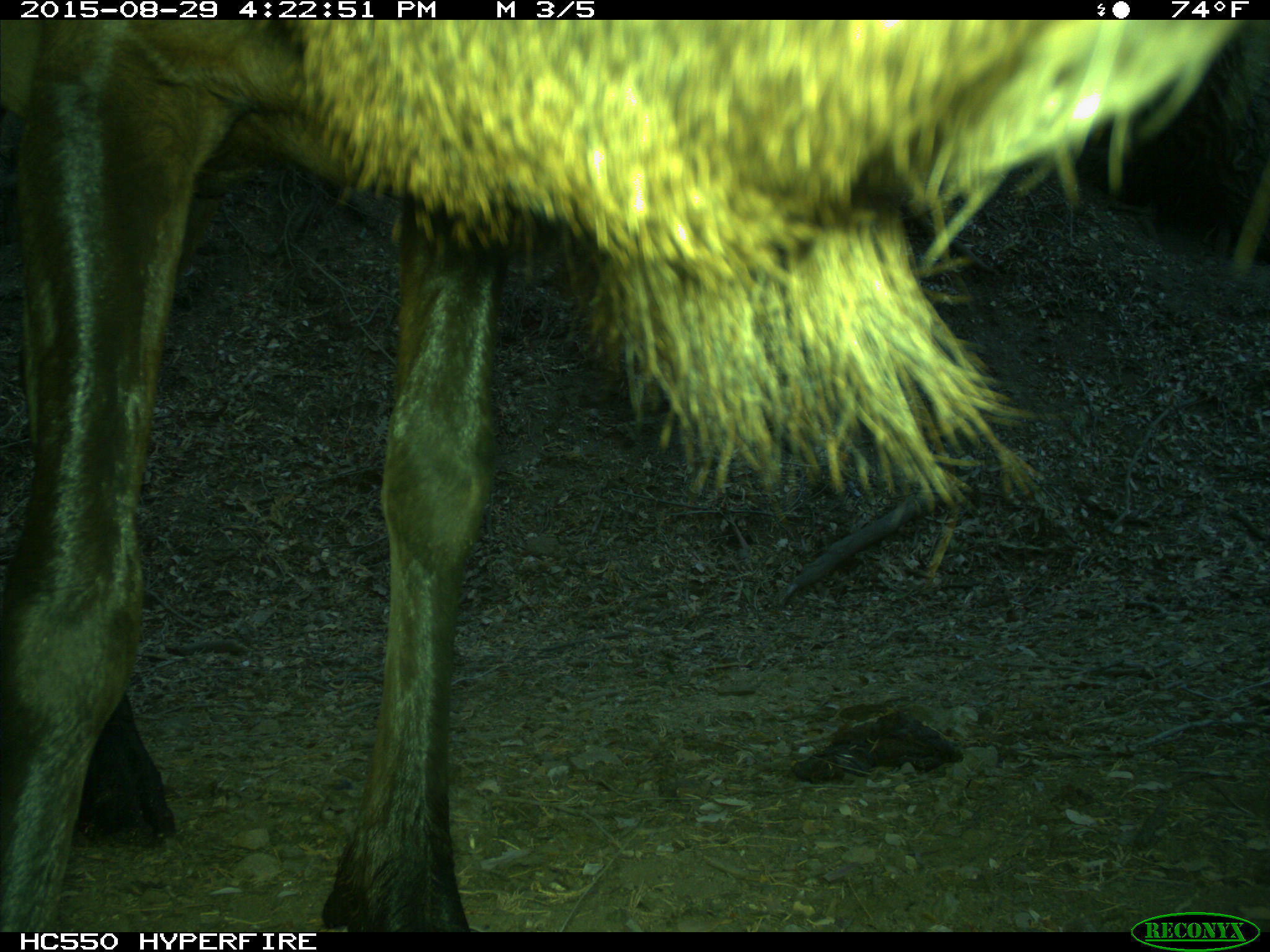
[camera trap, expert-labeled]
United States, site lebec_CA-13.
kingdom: Animalia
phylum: Chordata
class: Mammalia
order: Artiodactyla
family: Cervidae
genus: Cervus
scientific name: Cervus canadensis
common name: elk